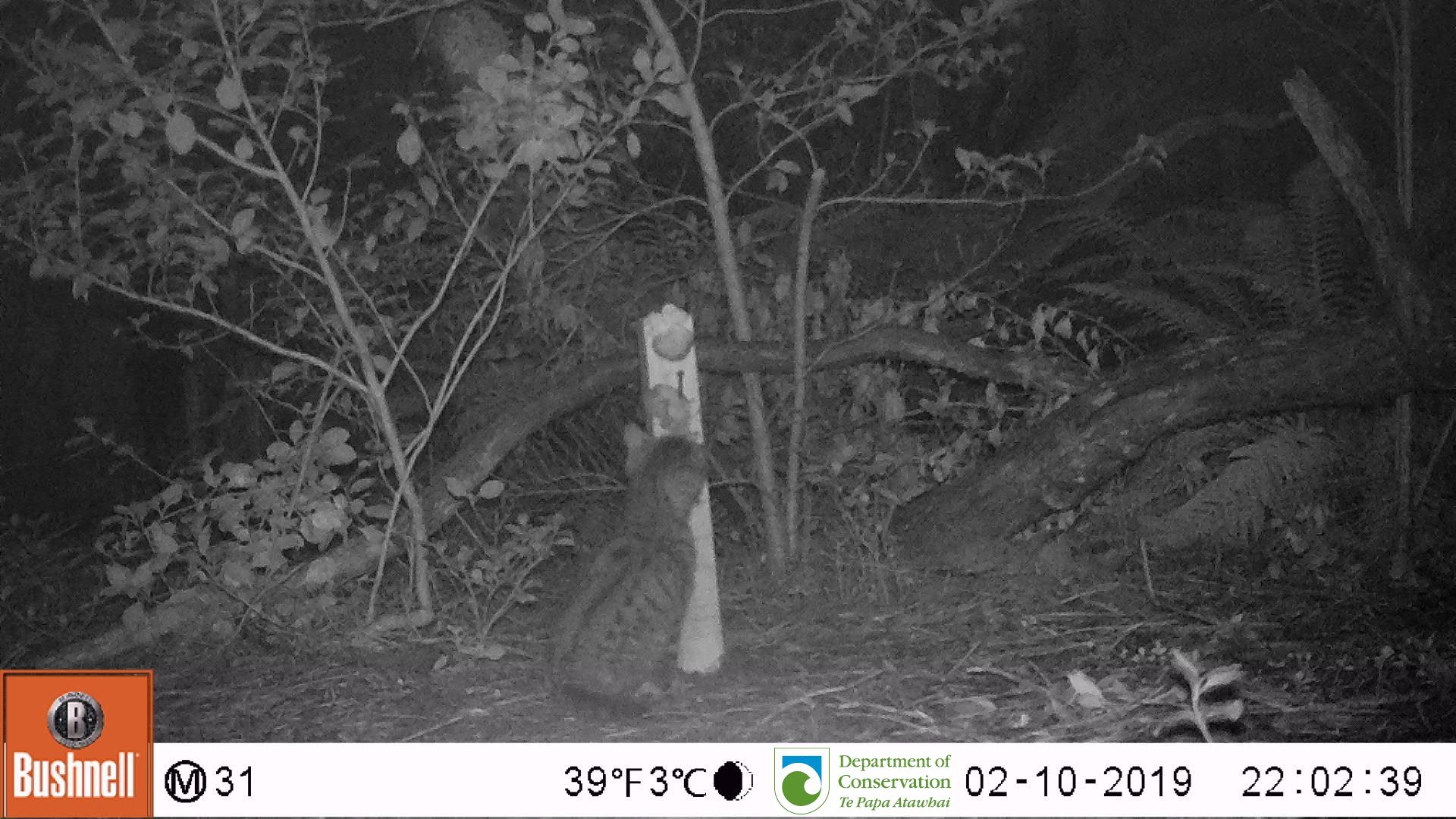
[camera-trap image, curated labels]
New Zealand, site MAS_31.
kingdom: Animalia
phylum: Chordata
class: Mammalia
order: Carnivora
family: Felidae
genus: Felis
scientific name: Felis catus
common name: domestic cat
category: cat